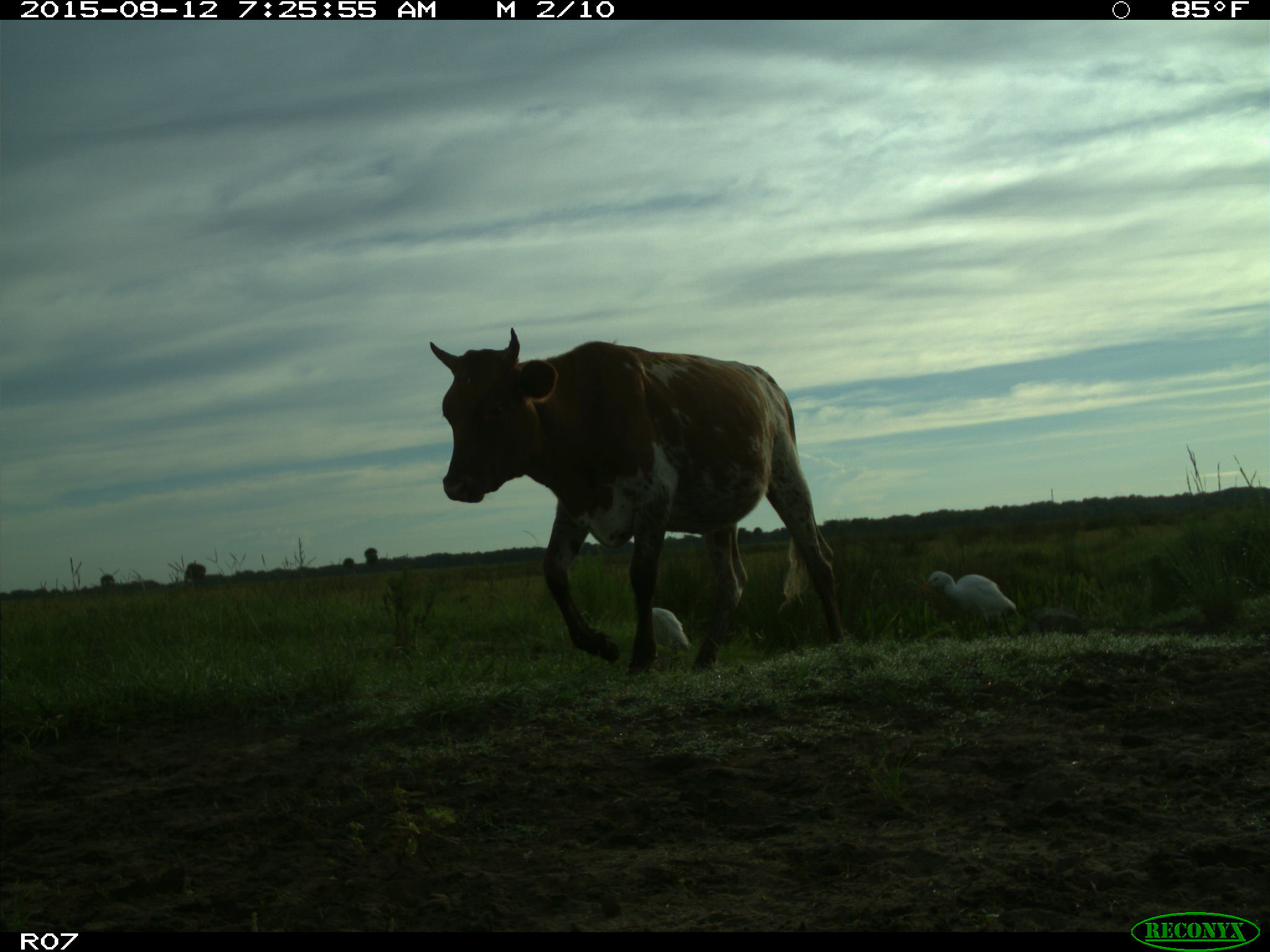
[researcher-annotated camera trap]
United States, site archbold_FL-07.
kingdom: Animalia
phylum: Chordata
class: Mammalia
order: Artiodactyla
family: Bovidae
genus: Bos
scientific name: Bos taurus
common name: domestic cow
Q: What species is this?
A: Bos taurus (domestic cow).